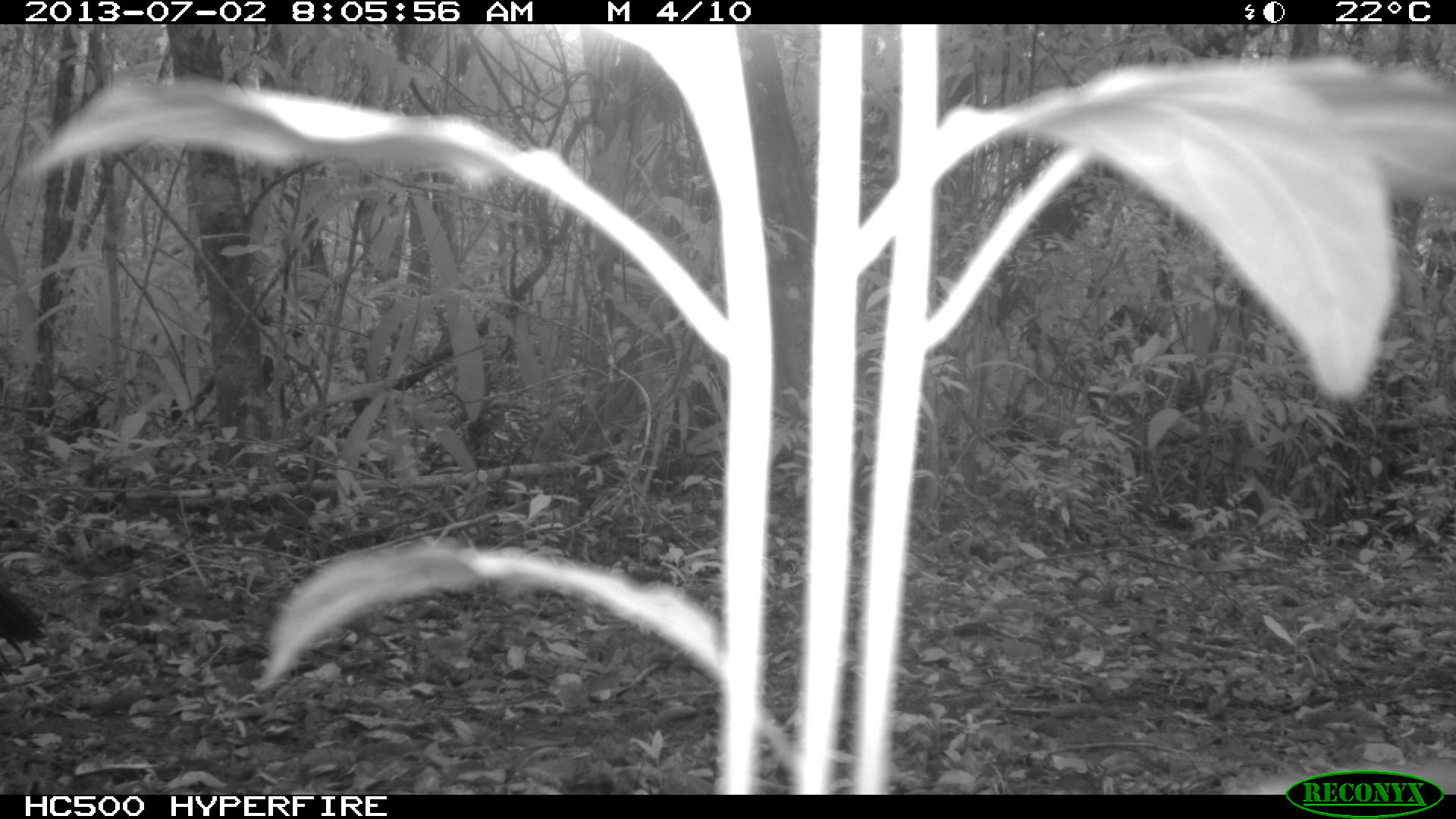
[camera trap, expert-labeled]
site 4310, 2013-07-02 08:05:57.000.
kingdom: Animalia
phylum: Chordata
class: Aves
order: Galliformes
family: Cracidae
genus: Crax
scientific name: Crax rubra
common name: great curassow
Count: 2.